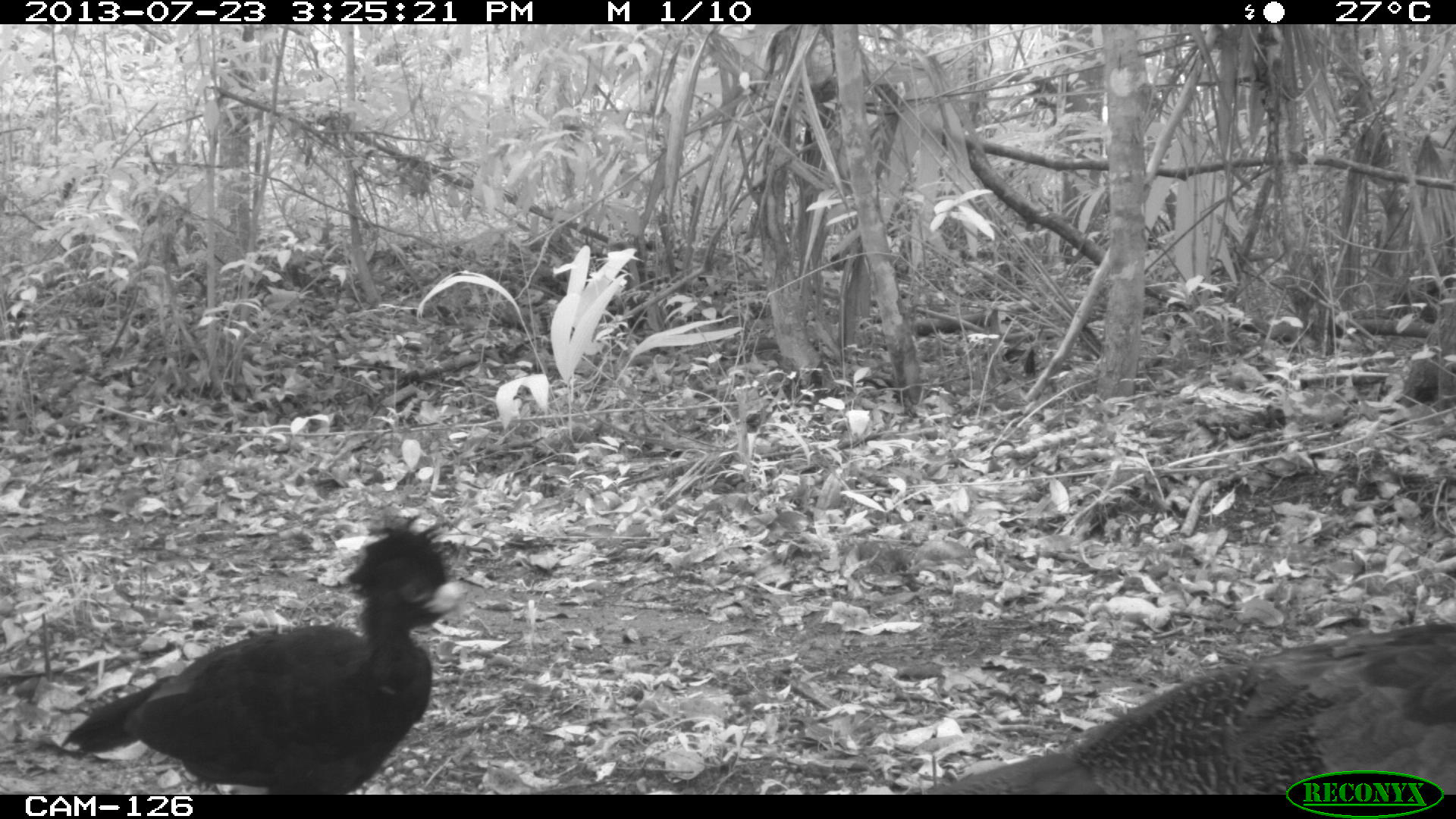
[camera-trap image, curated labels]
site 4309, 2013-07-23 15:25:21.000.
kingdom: Animalia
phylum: Chordata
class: Aves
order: Galliformes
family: Cracidae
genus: Crax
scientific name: Crax rubra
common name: great curassow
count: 2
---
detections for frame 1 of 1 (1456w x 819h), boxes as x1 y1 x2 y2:
crax rubra: 49 508 469 790; 911 617 1456 791